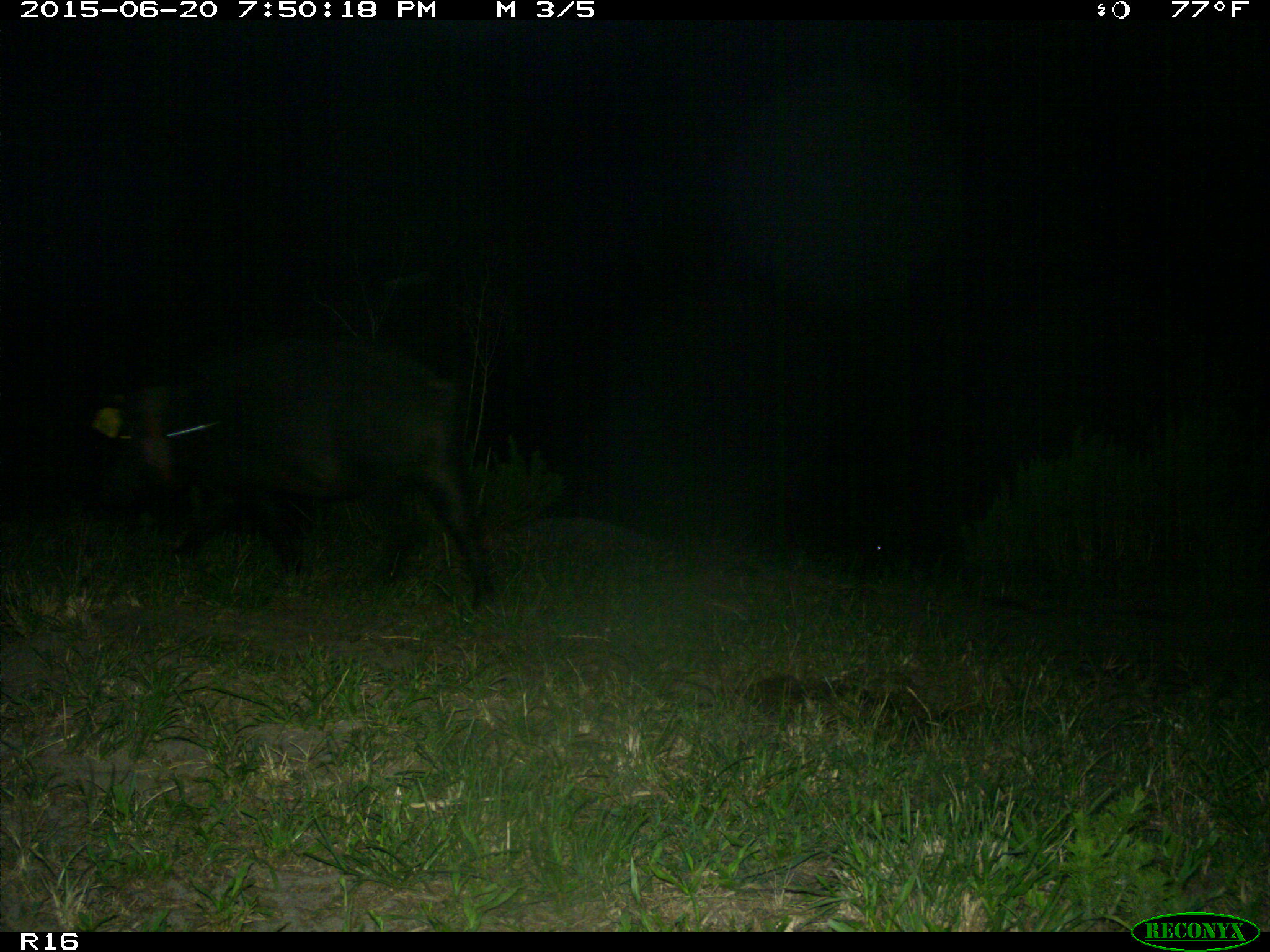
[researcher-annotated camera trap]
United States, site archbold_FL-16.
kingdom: Animalia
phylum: Chordata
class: Mammalia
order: Artiodactyla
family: Suidae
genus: Sus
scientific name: Sus scrofa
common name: wild boar